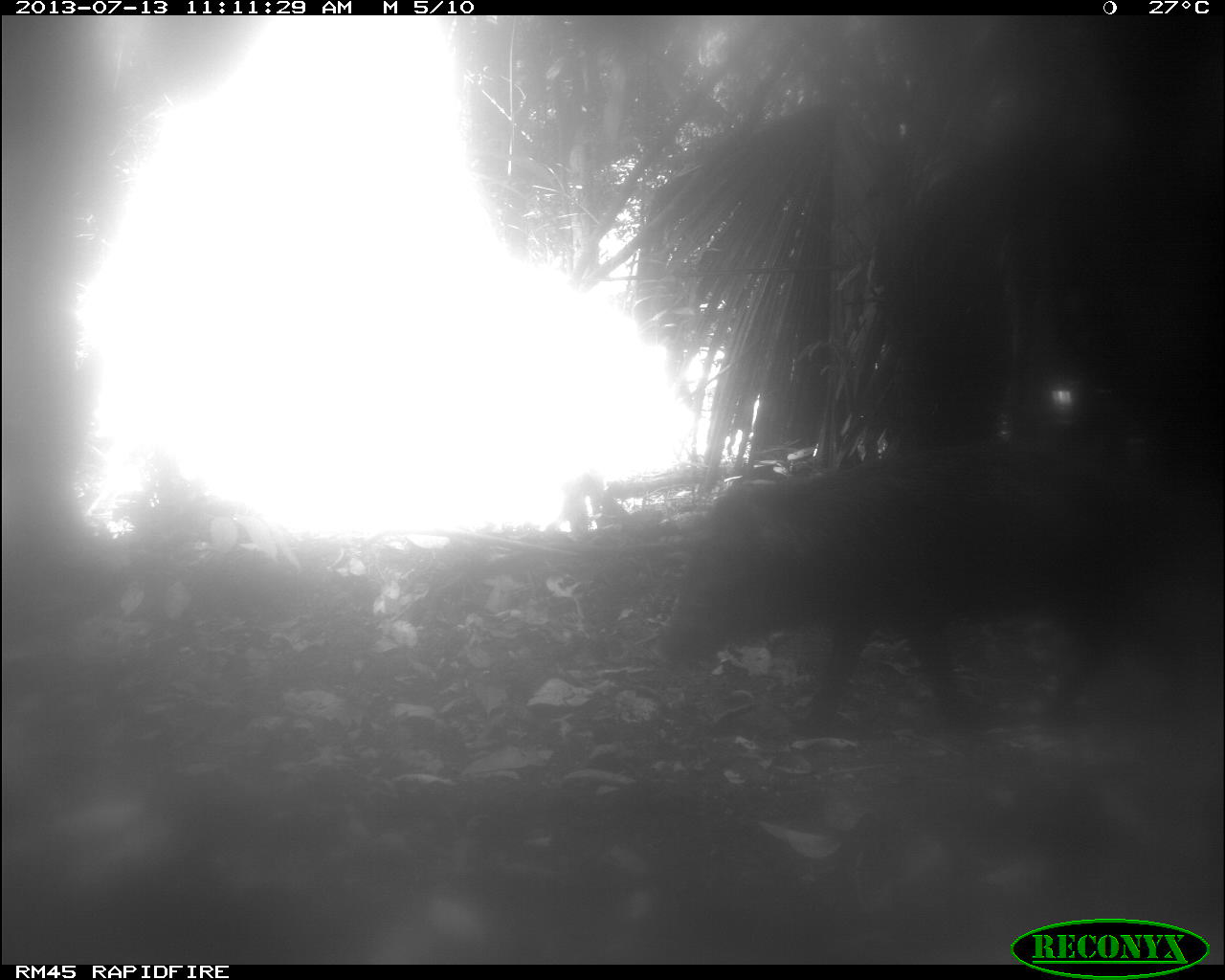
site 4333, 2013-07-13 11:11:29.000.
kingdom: Animalia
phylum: Chordata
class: Mammalia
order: Artiodactyla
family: Tayassuidae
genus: Tayassu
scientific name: Tayassu pecari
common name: white-lipped peccary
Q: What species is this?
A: Tayassu pecari (white-lipped peccary).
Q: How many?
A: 1.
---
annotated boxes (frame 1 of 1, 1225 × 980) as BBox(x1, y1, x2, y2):
tayassu pecari: BBox(650, 436, 1197, 739)